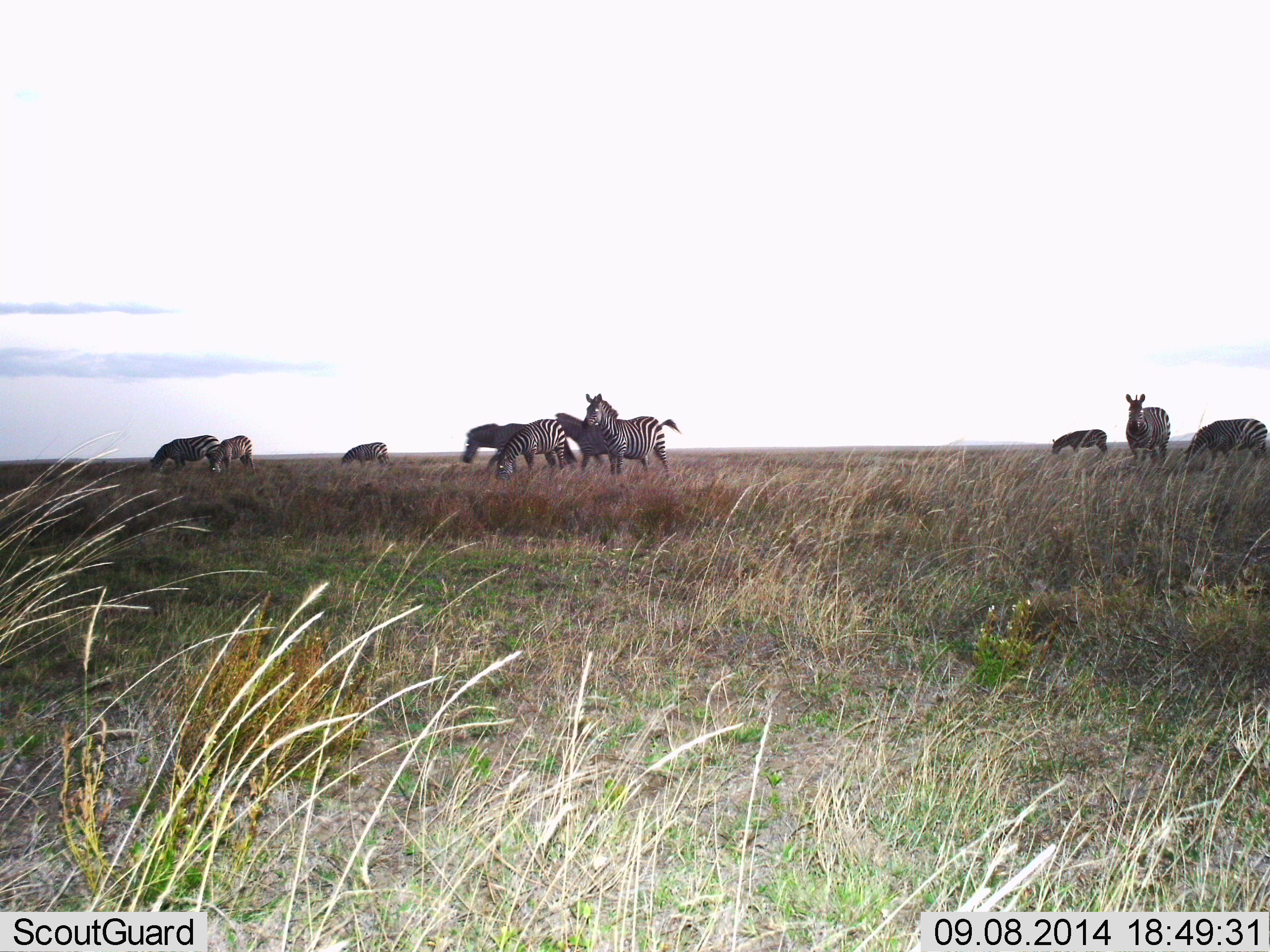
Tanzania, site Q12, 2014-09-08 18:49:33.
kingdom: Animalia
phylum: Chordata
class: Mammalia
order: Perissodactyla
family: Equidae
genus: Equus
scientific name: Equus quagga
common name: plains zebra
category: zebra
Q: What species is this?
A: Zebra (plains zebra) (Equus quagga).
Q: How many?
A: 10.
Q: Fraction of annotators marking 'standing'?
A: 90%.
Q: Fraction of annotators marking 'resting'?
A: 10%.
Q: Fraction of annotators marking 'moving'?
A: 10%.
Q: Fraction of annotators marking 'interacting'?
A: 20%.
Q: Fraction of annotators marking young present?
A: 0%.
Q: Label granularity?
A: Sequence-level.